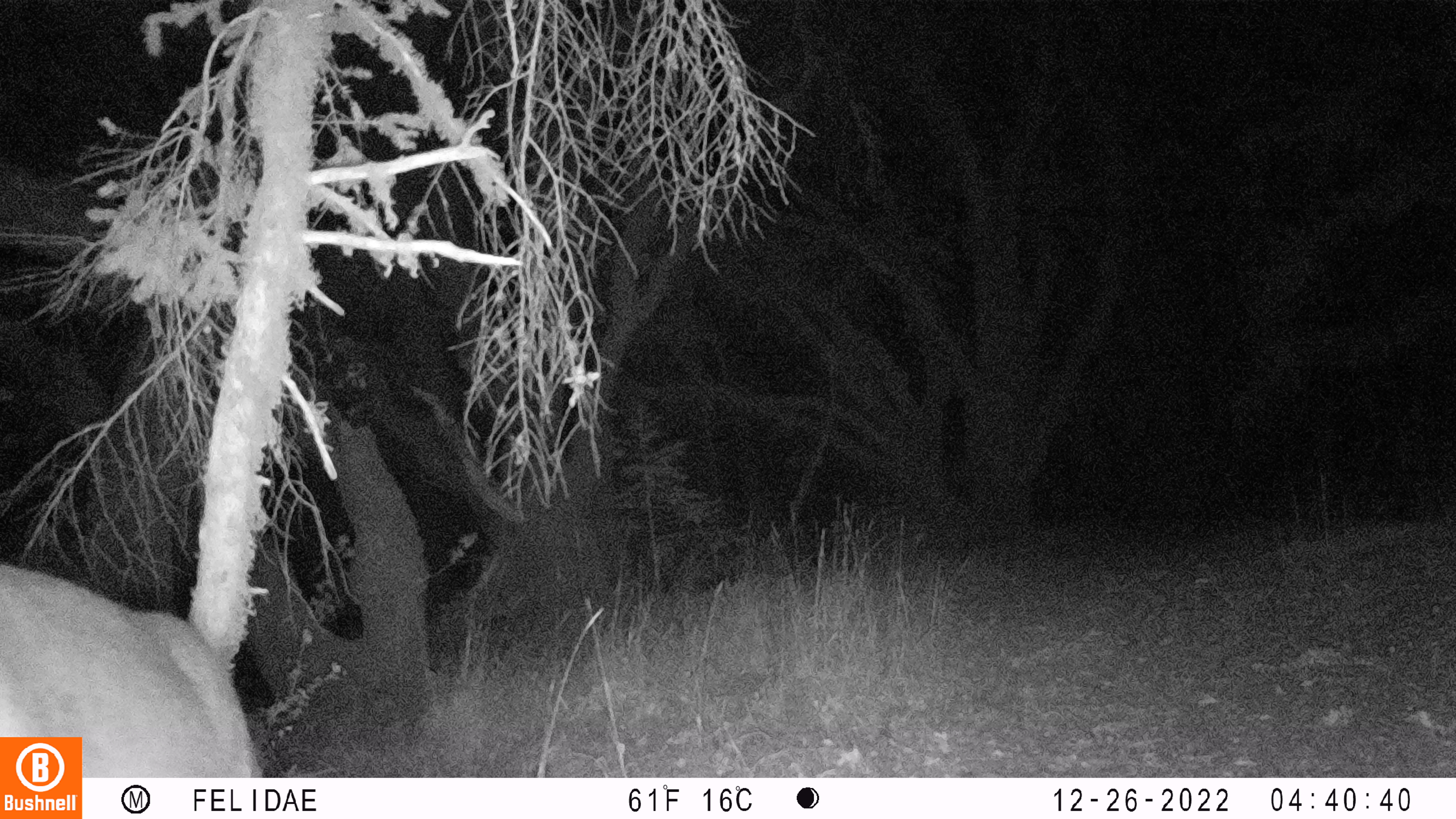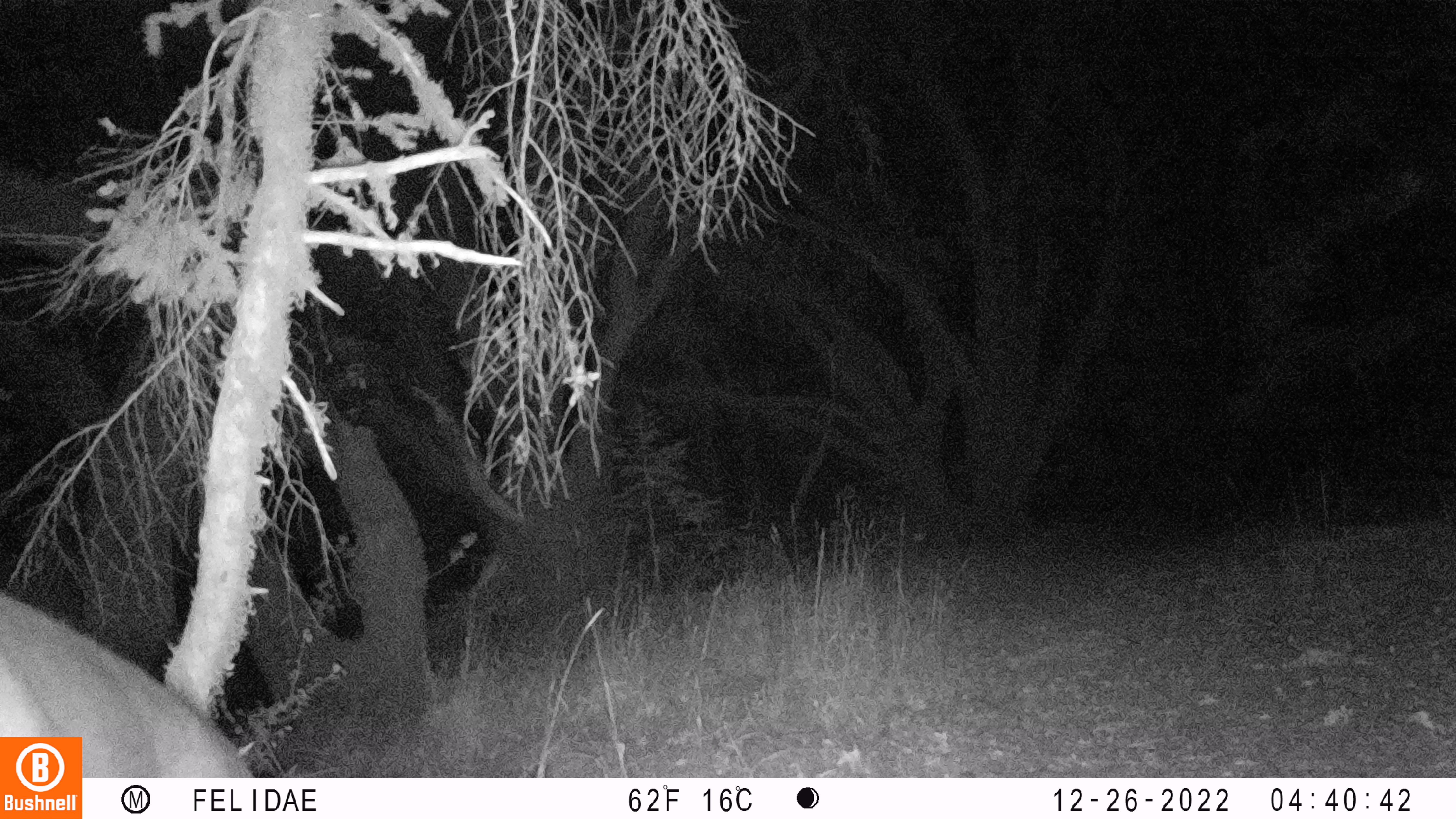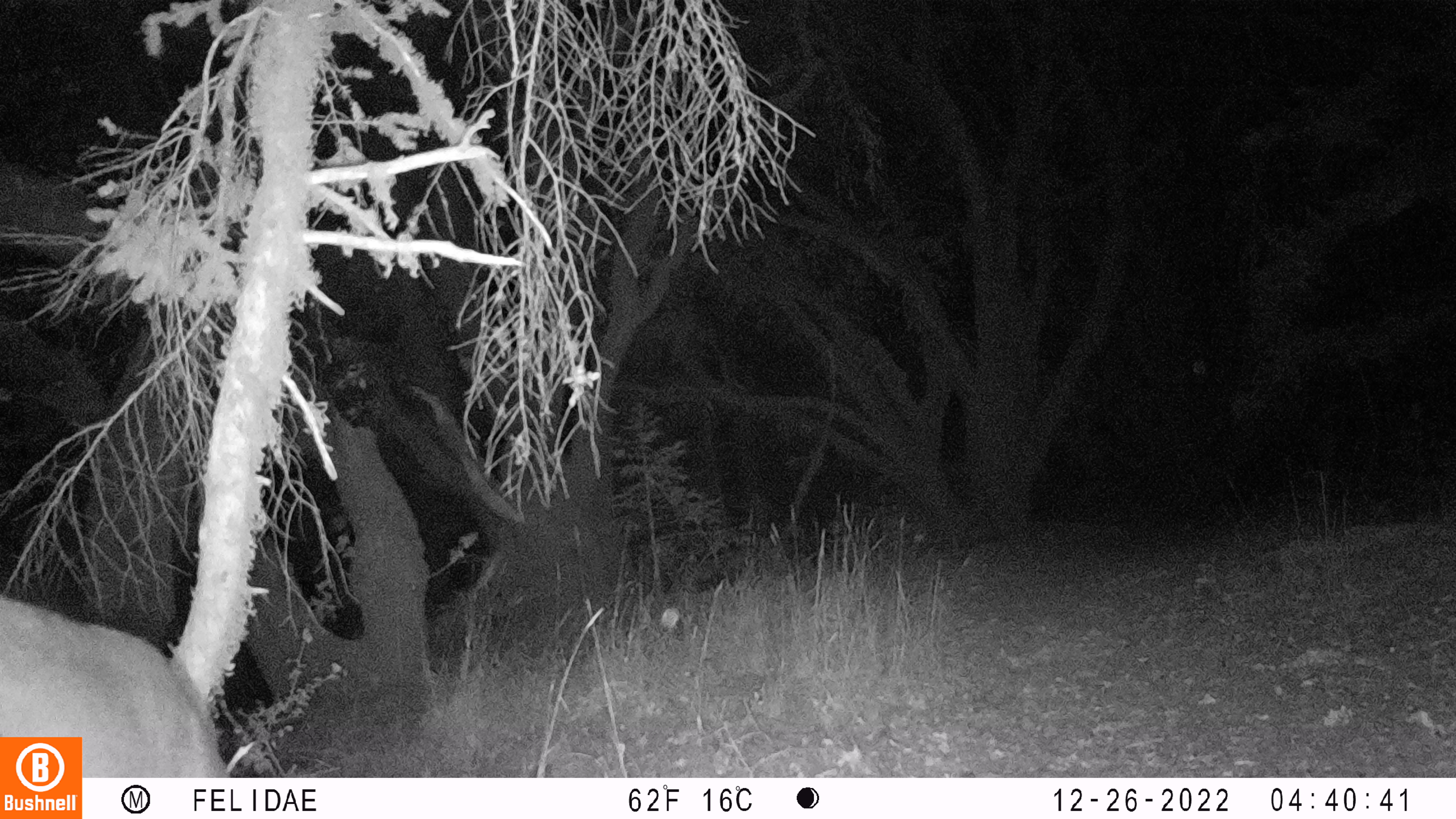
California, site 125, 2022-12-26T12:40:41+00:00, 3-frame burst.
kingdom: Animalia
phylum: Chordata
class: Mammalia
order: Artiodactyla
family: Cervidae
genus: Odocoileus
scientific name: Odocoileus hemionus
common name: mule deer